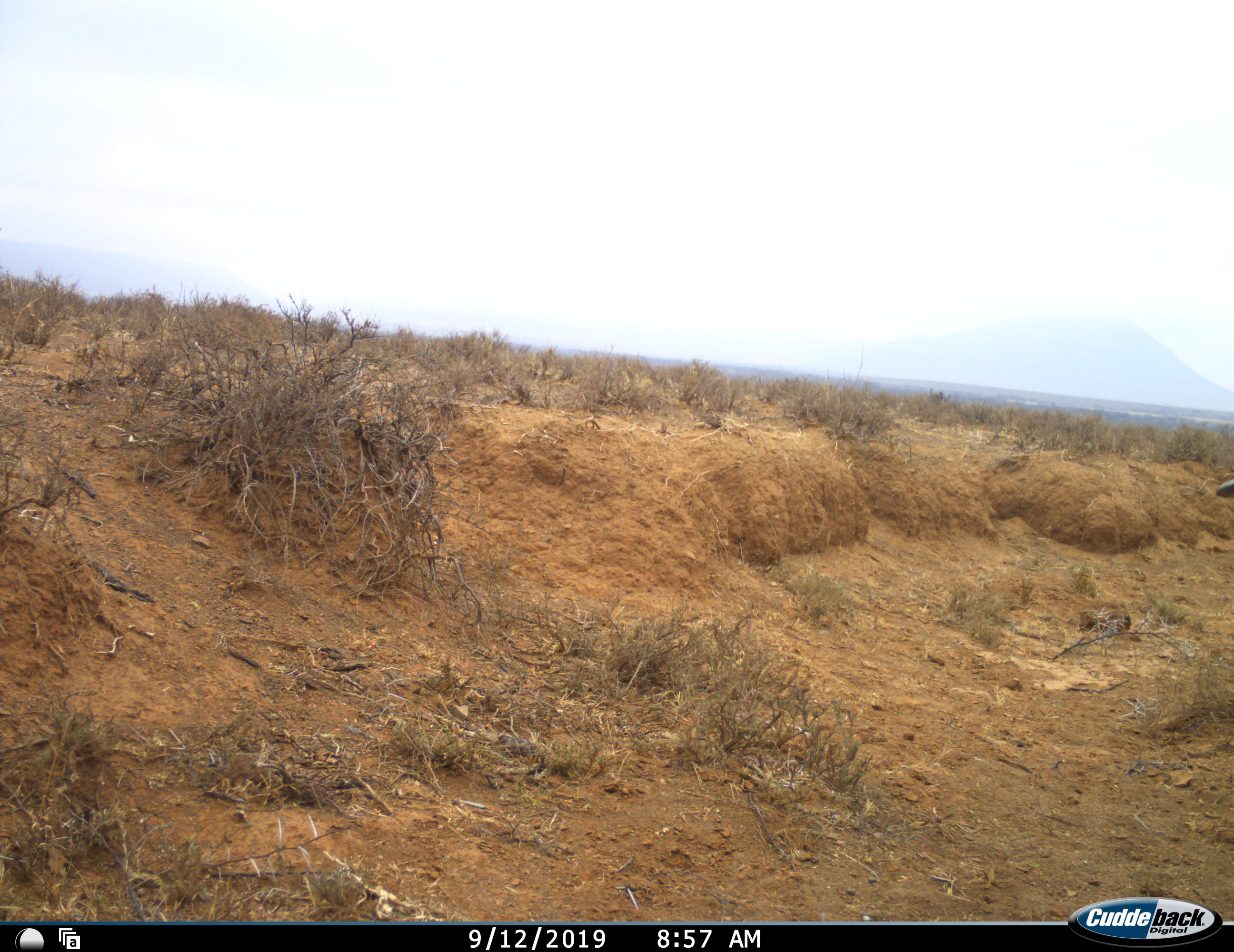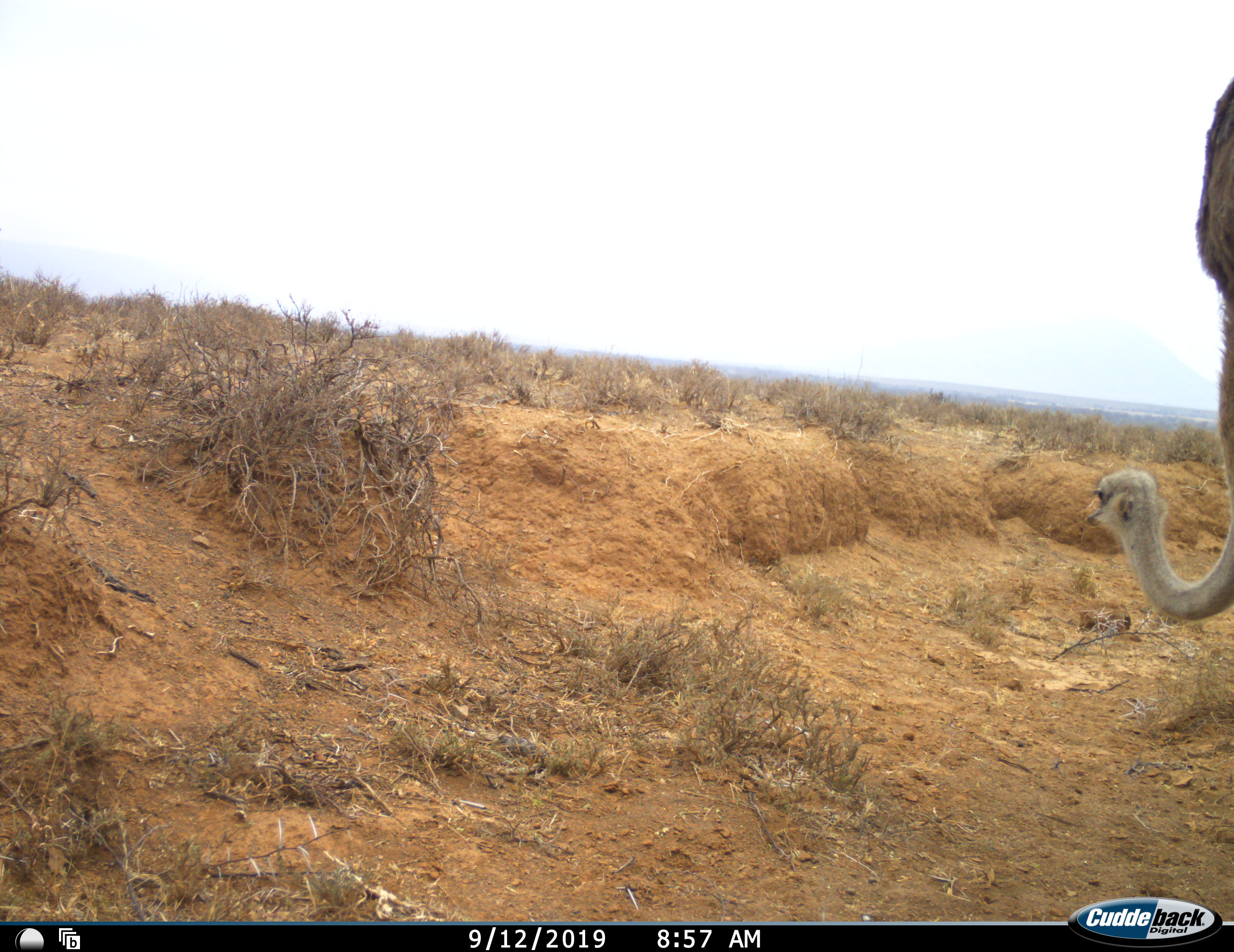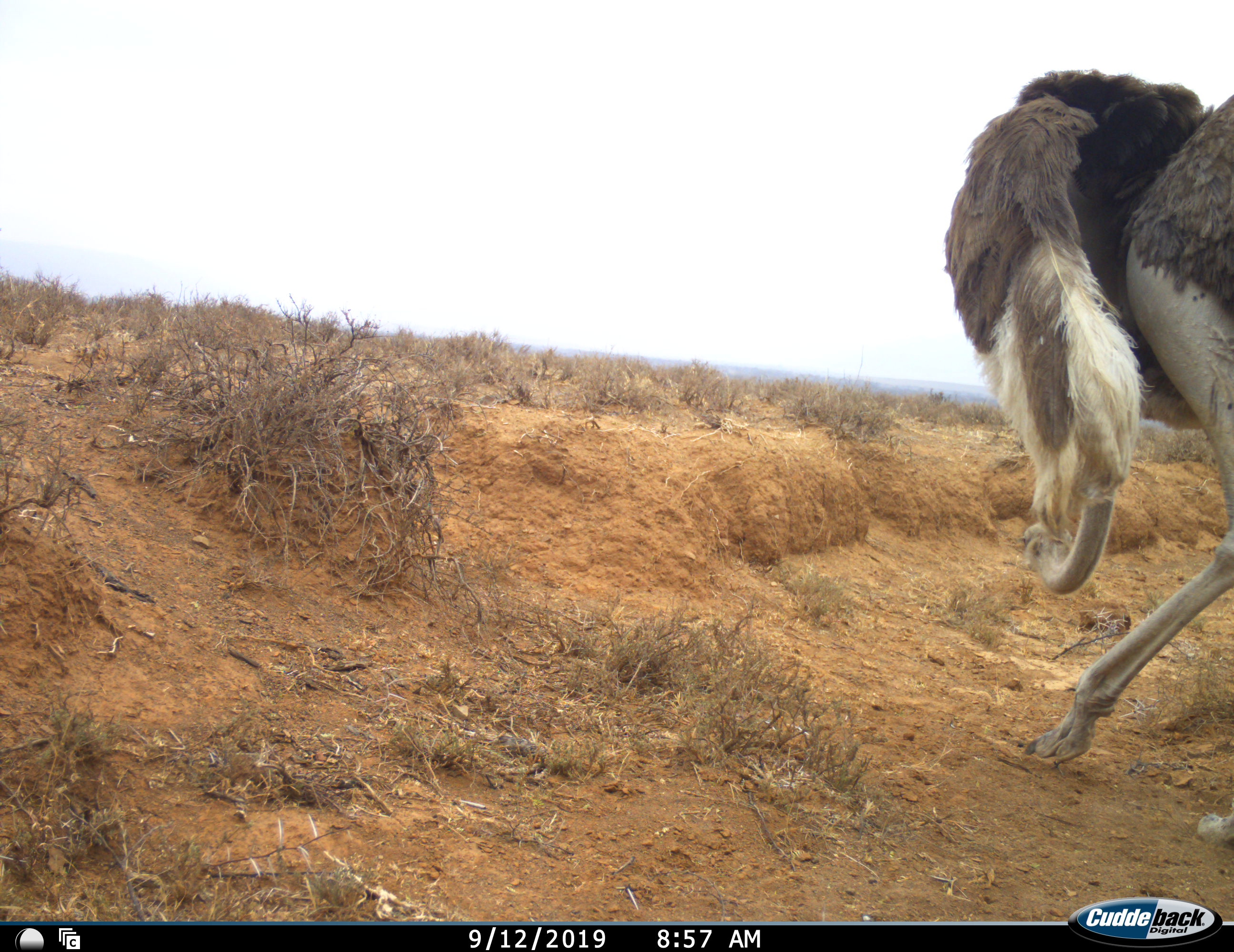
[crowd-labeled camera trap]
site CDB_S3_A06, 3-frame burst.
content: unidentified animal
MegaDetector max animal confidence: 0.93